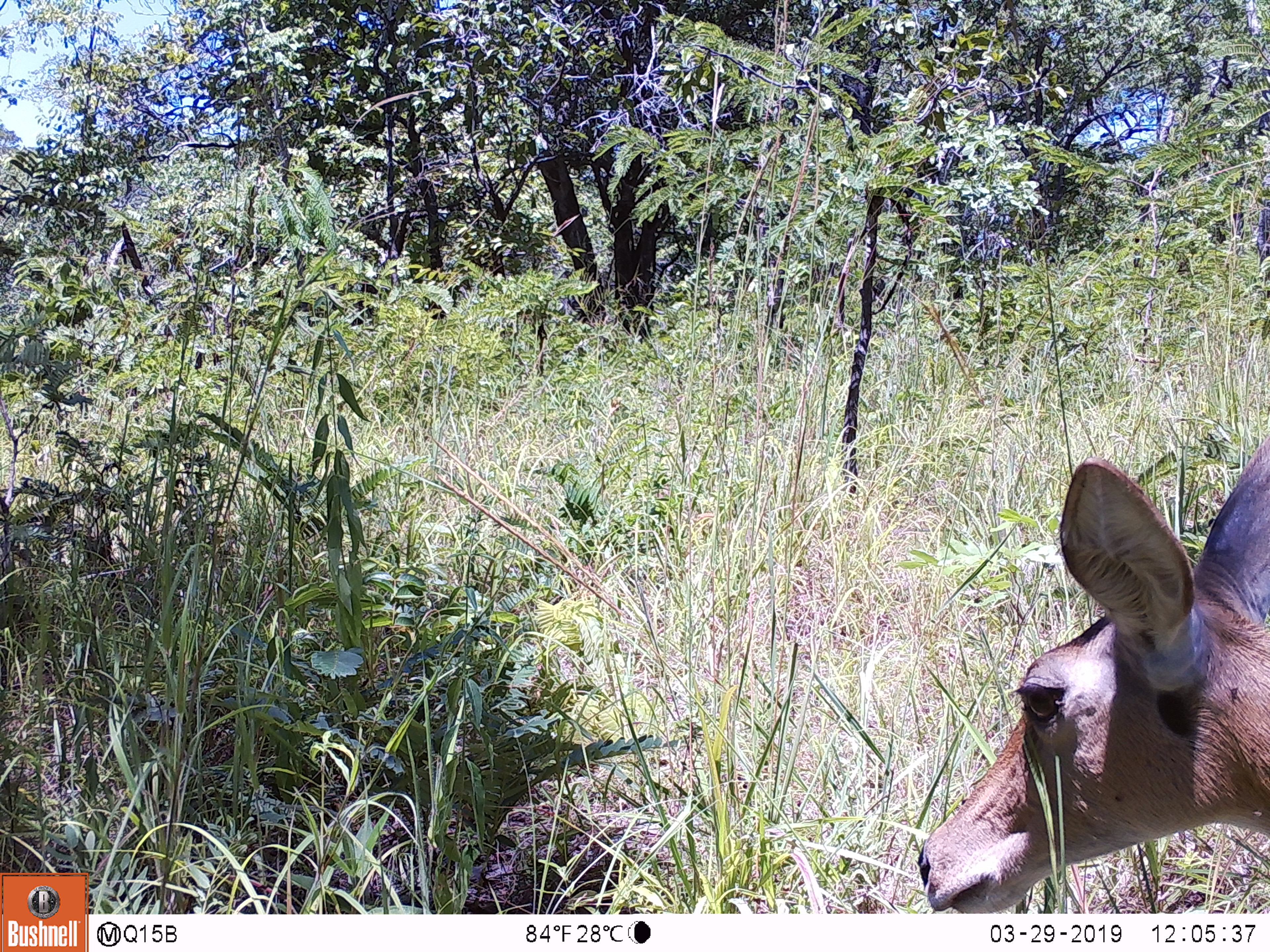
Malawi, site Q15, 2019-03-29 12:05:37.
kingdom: Animalia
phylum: Chordata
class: Mammalia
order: Artiodactyla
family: Bovidae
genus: Redunca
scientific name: Redunca arundinum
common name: southern reedbuck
Southern reedbuck (Redunca arundinum), count 1.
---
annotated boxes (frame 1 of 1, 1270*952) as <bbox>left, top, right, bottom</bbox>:
southern reedbuck: <bbox>909, 420, 1266, 908</bbox>